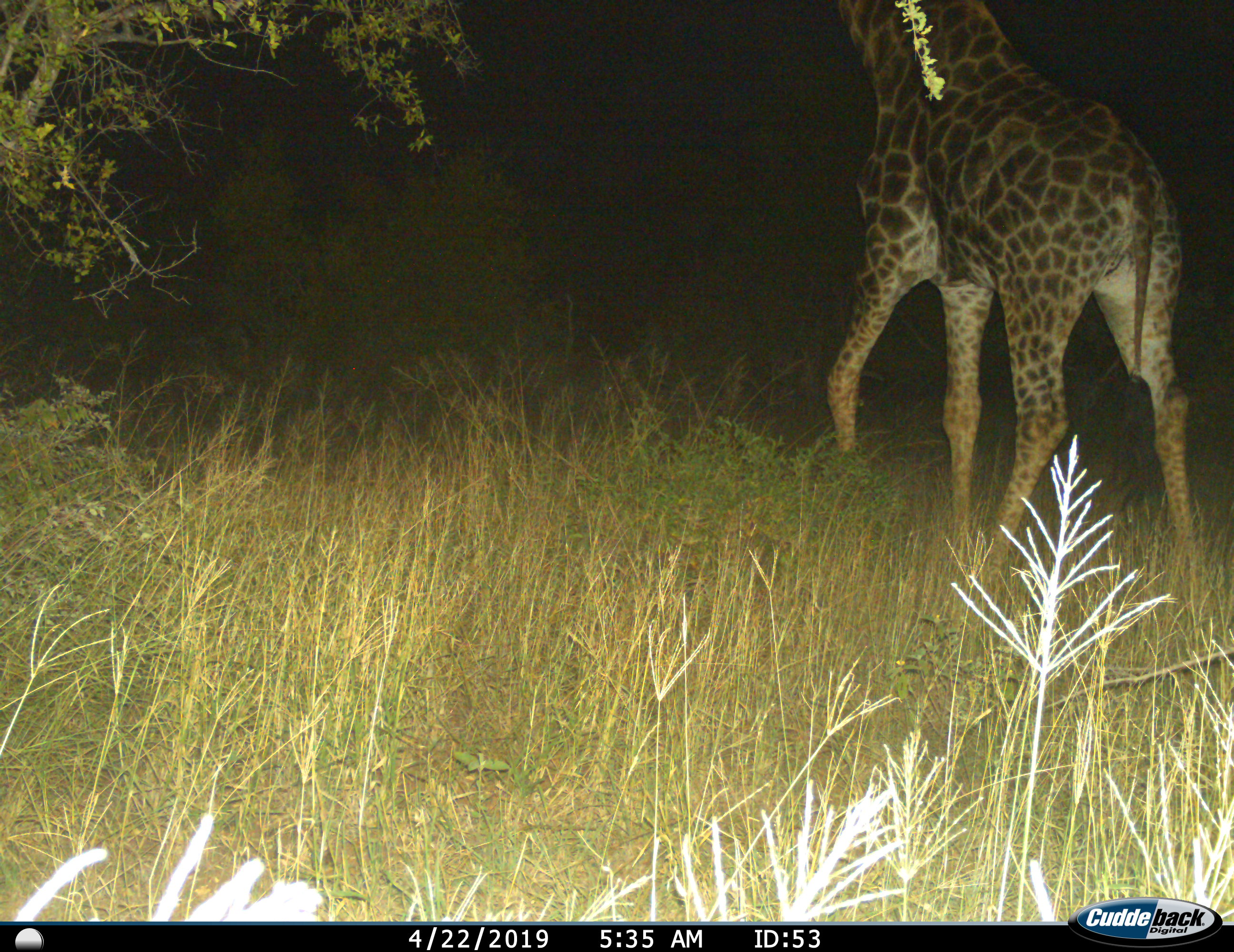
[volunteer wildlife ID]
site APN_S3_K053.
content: unidentified animal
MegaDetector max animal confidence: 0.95